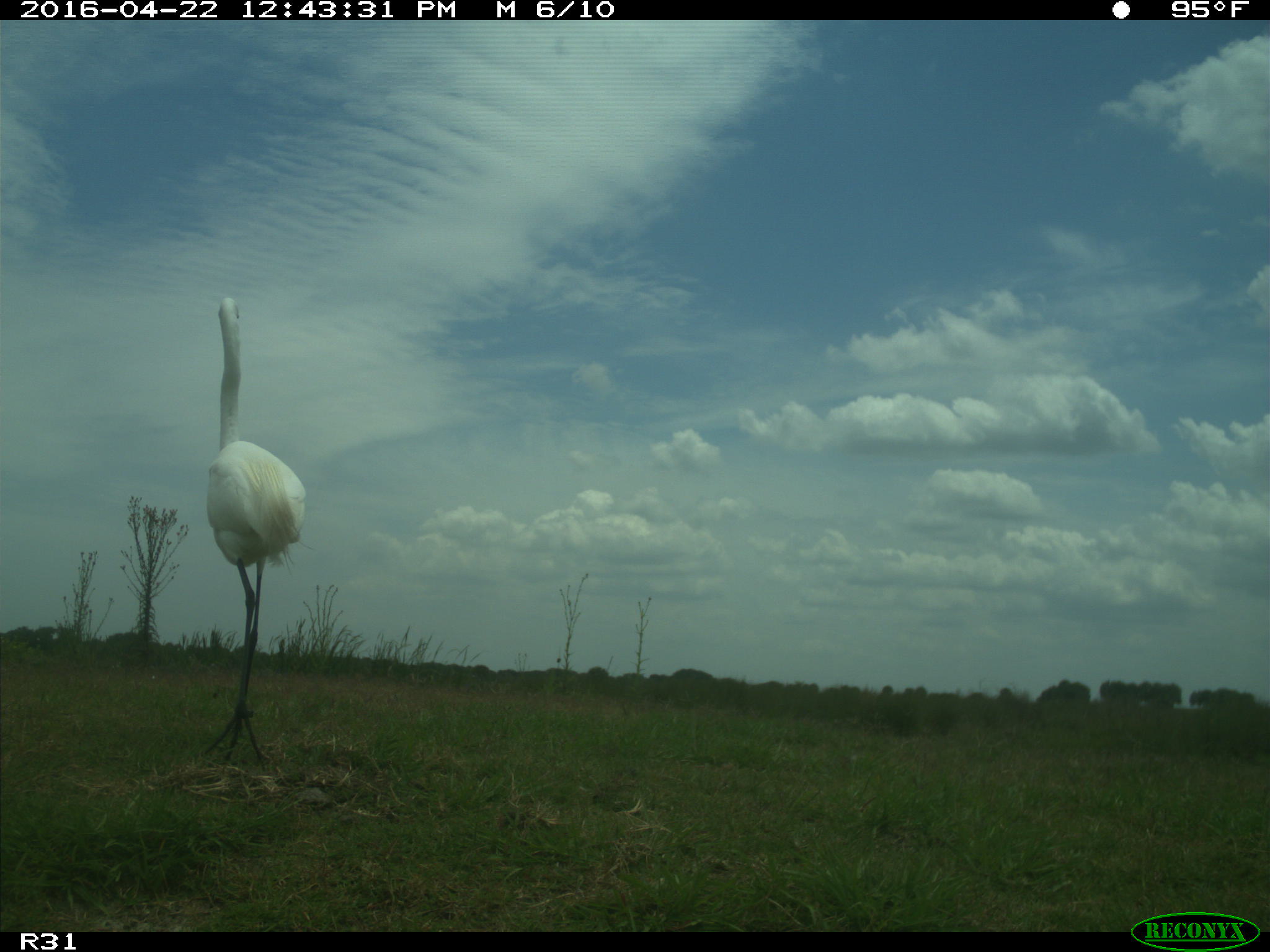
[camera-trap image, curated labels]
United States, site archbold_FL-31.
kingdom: Animalia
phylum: Chordata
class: Aves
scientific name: Aves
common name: birds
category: unidentified bird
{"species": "unidentified bird (birds) (Aves)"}